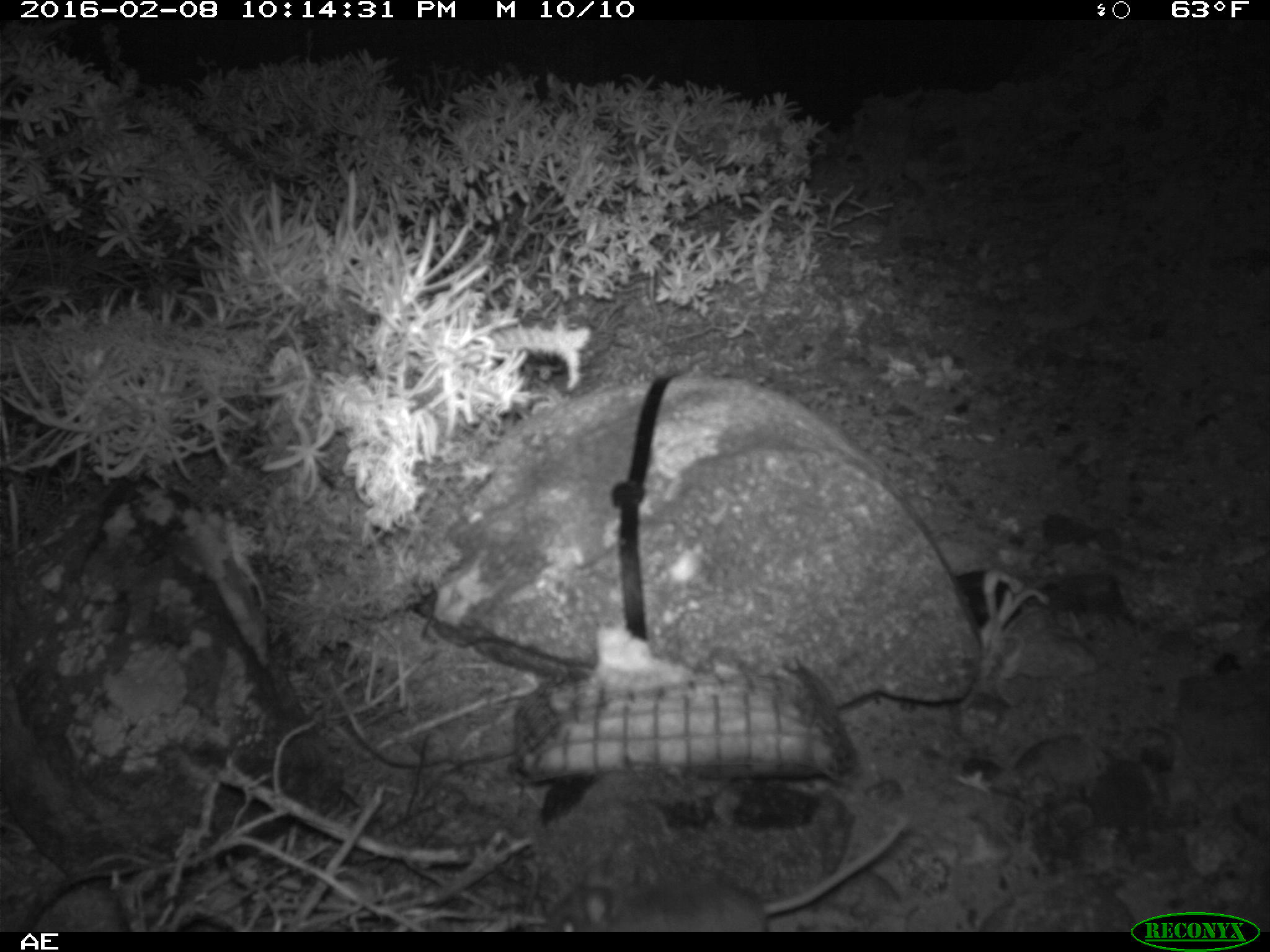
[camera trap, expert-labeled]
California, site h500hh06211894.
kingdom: Animalia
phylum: Chordata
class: Mammalia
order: Rodentia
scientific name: Rodentia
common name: rodent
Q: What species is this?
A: Rodent (Rodentia).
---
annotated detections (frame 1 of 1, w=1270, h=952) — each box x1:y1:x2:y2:
rodent: 542:816:908:932